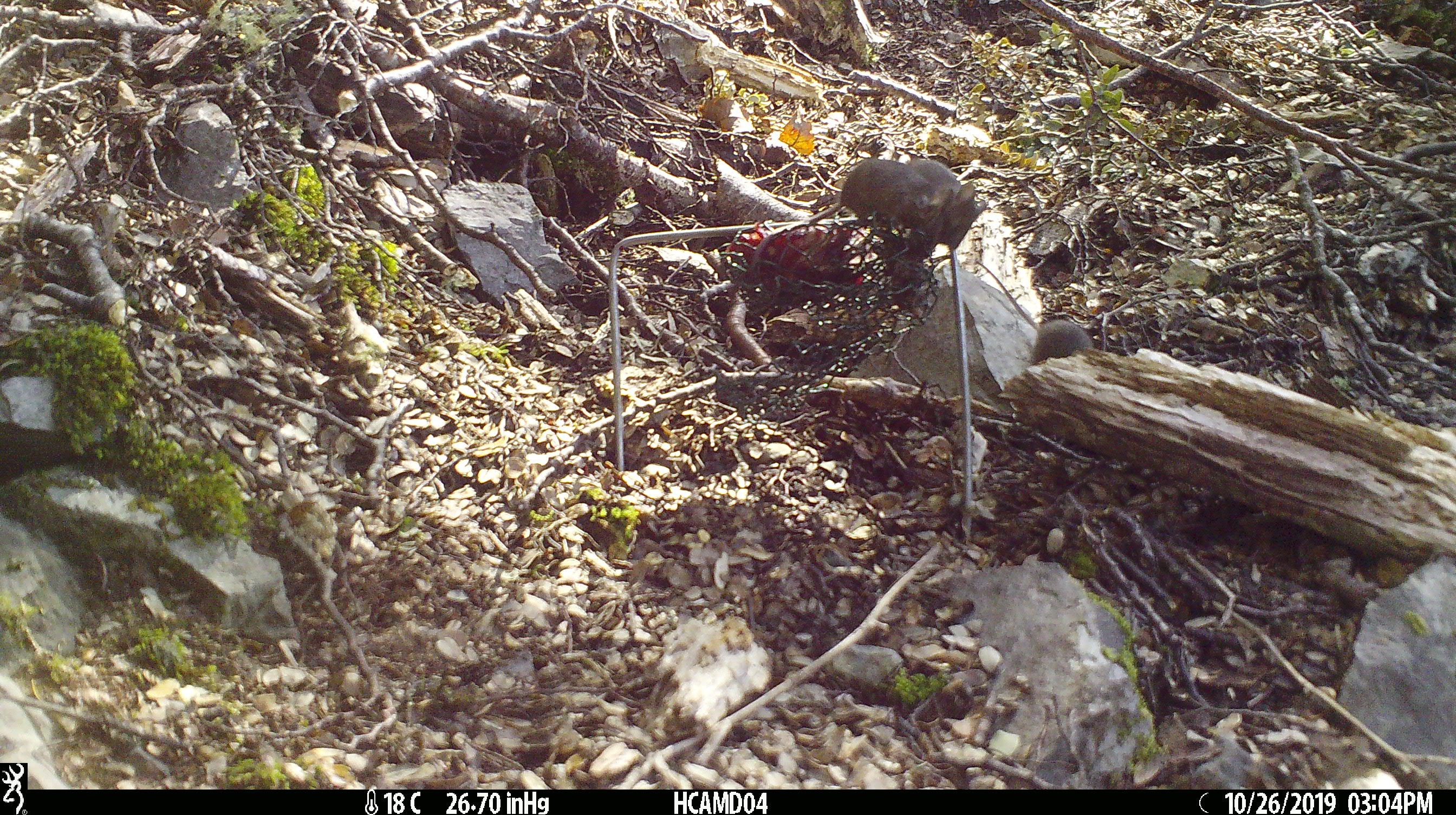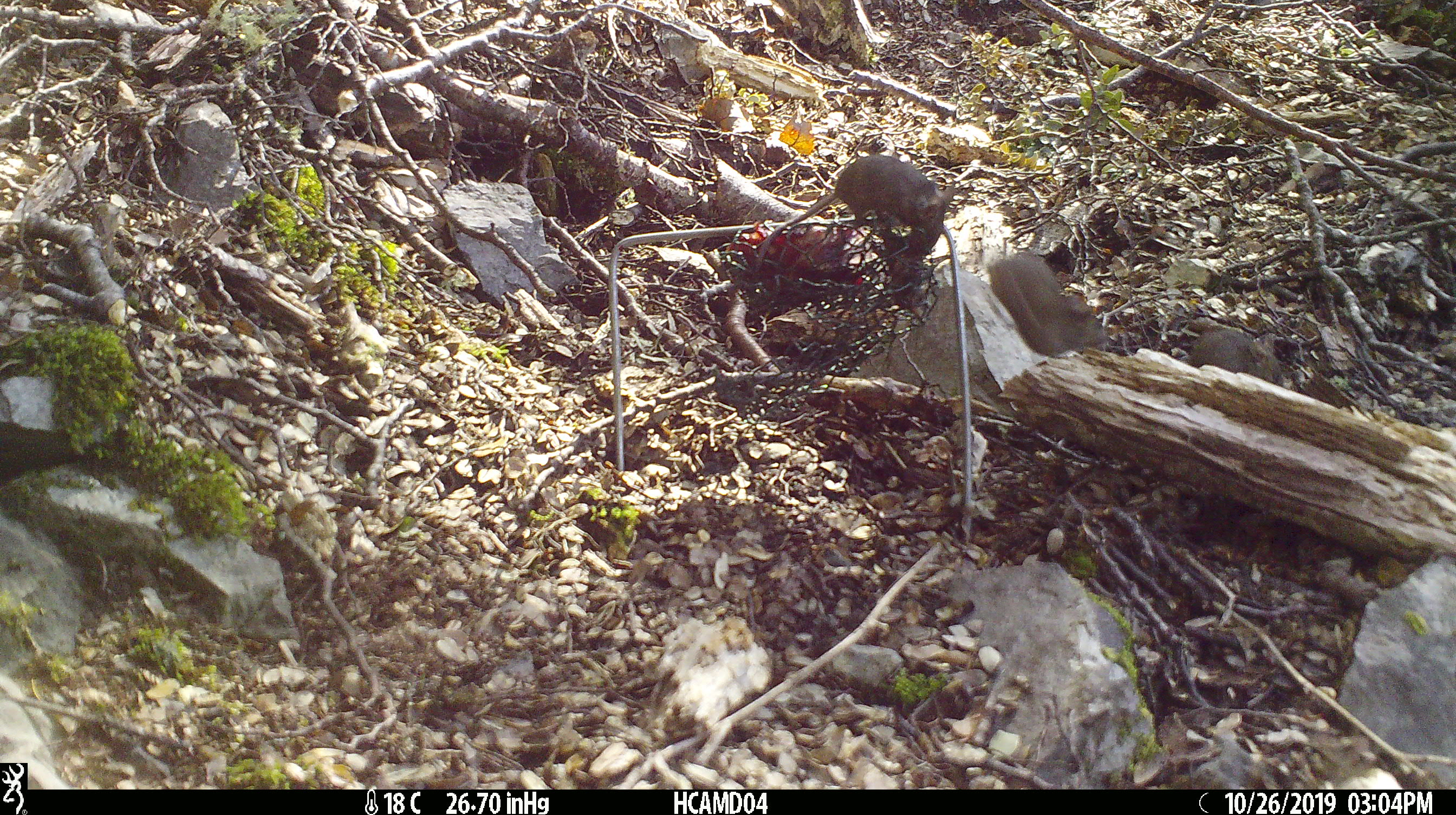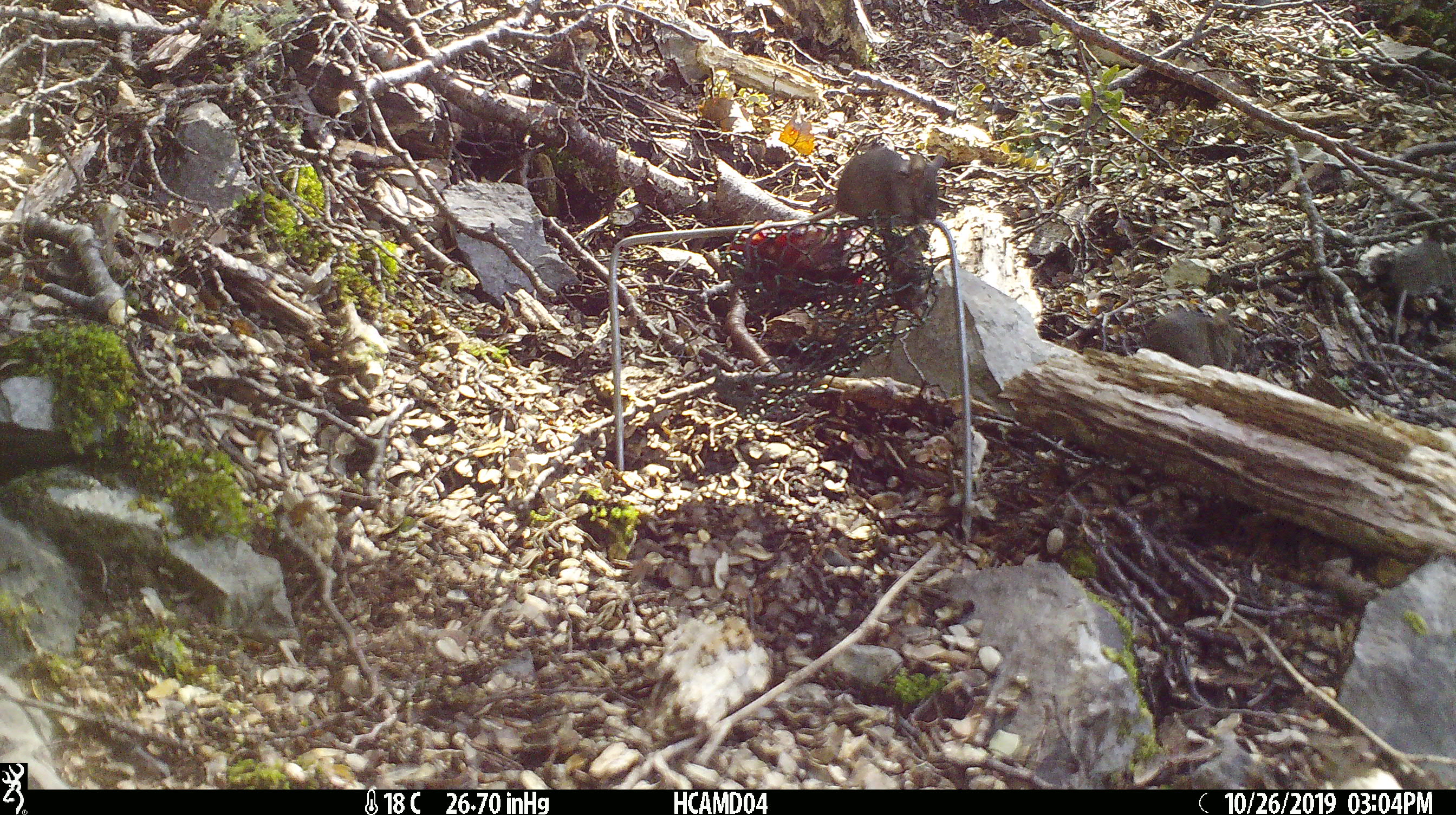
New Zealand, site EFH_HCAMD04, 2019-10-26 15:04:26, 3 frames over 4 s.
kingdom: Animalia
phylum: Chordata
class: Mammalia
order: Rodentia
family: Muridae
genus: Mus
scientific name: Mus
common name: mouse